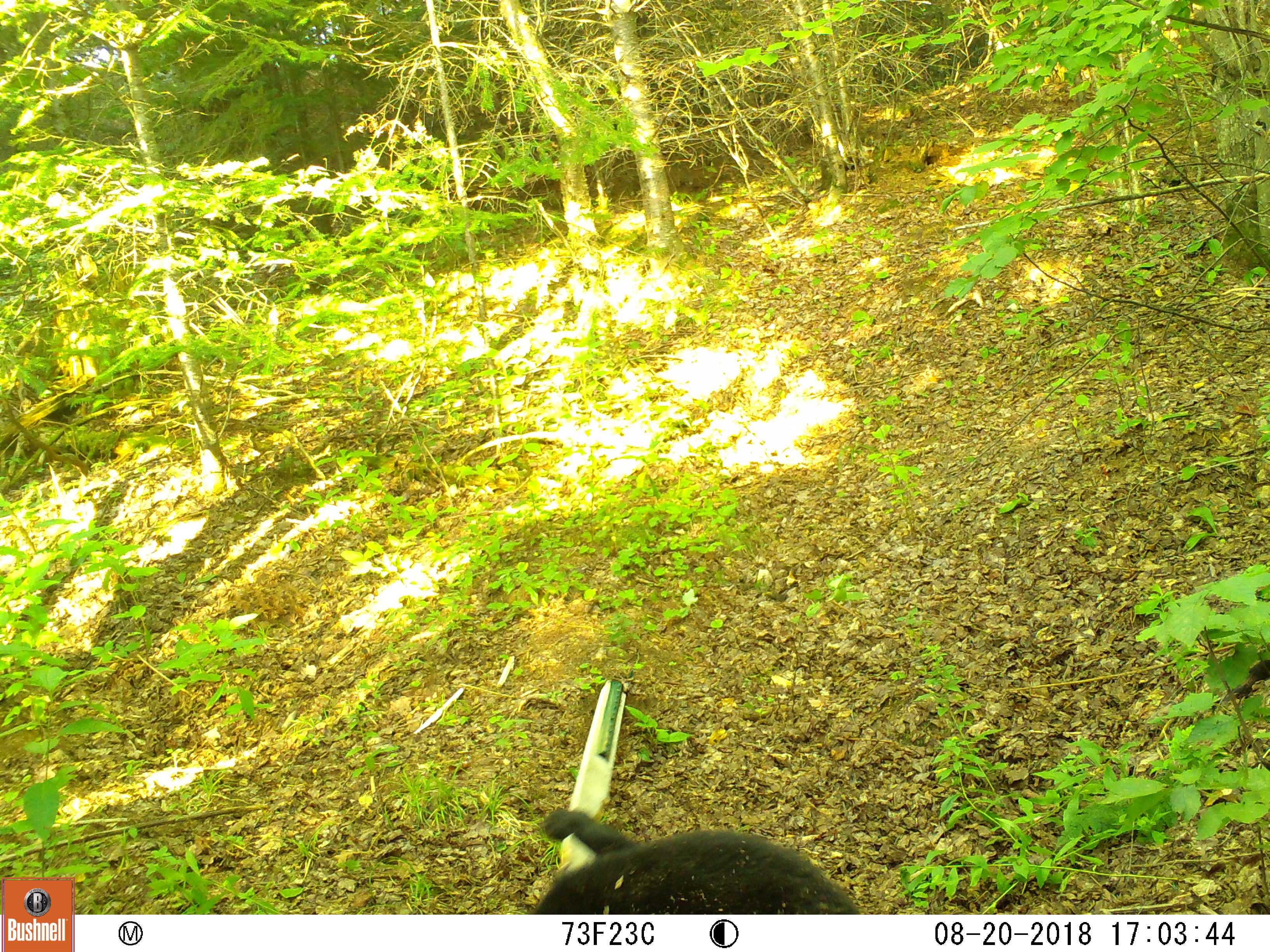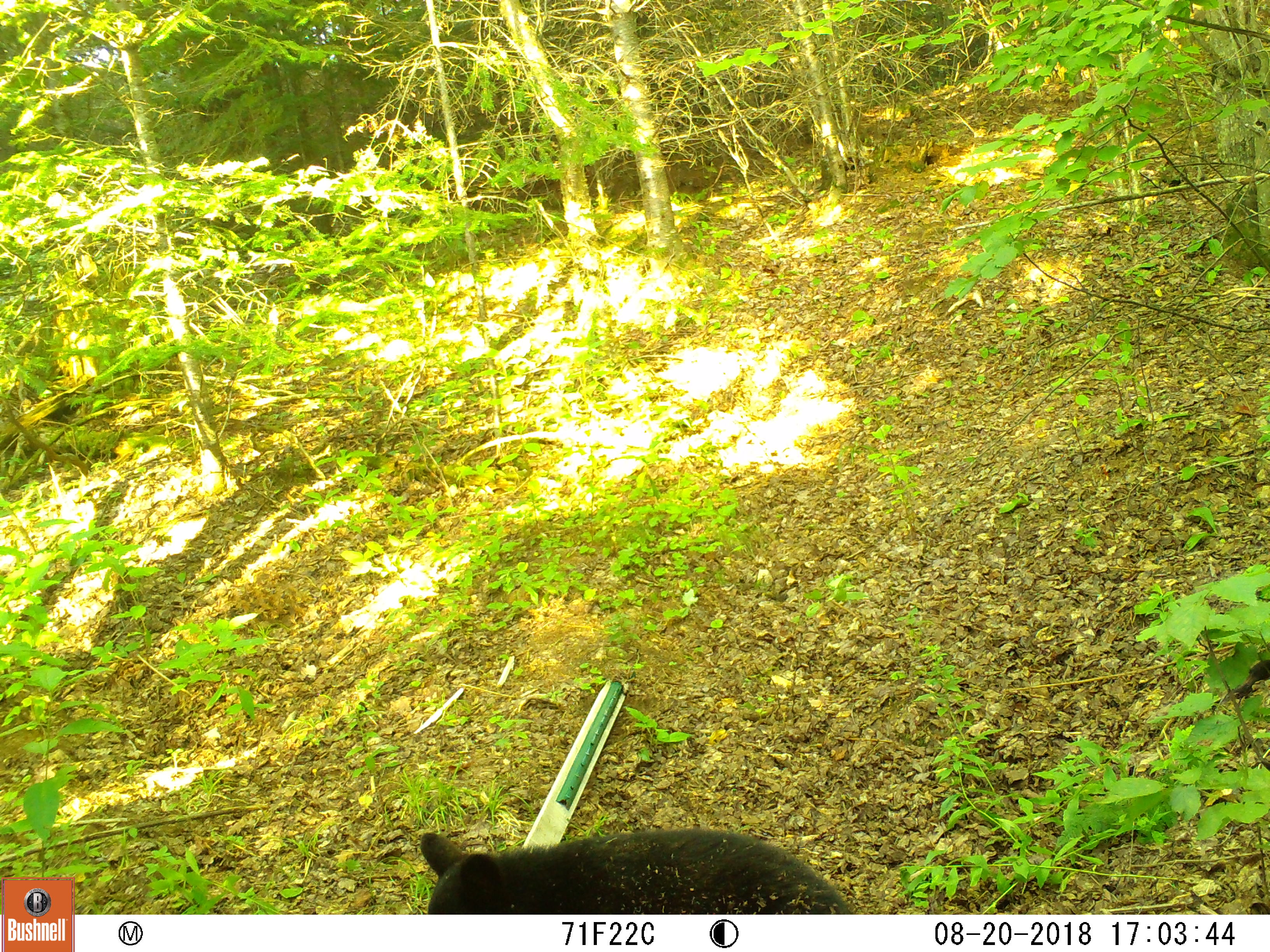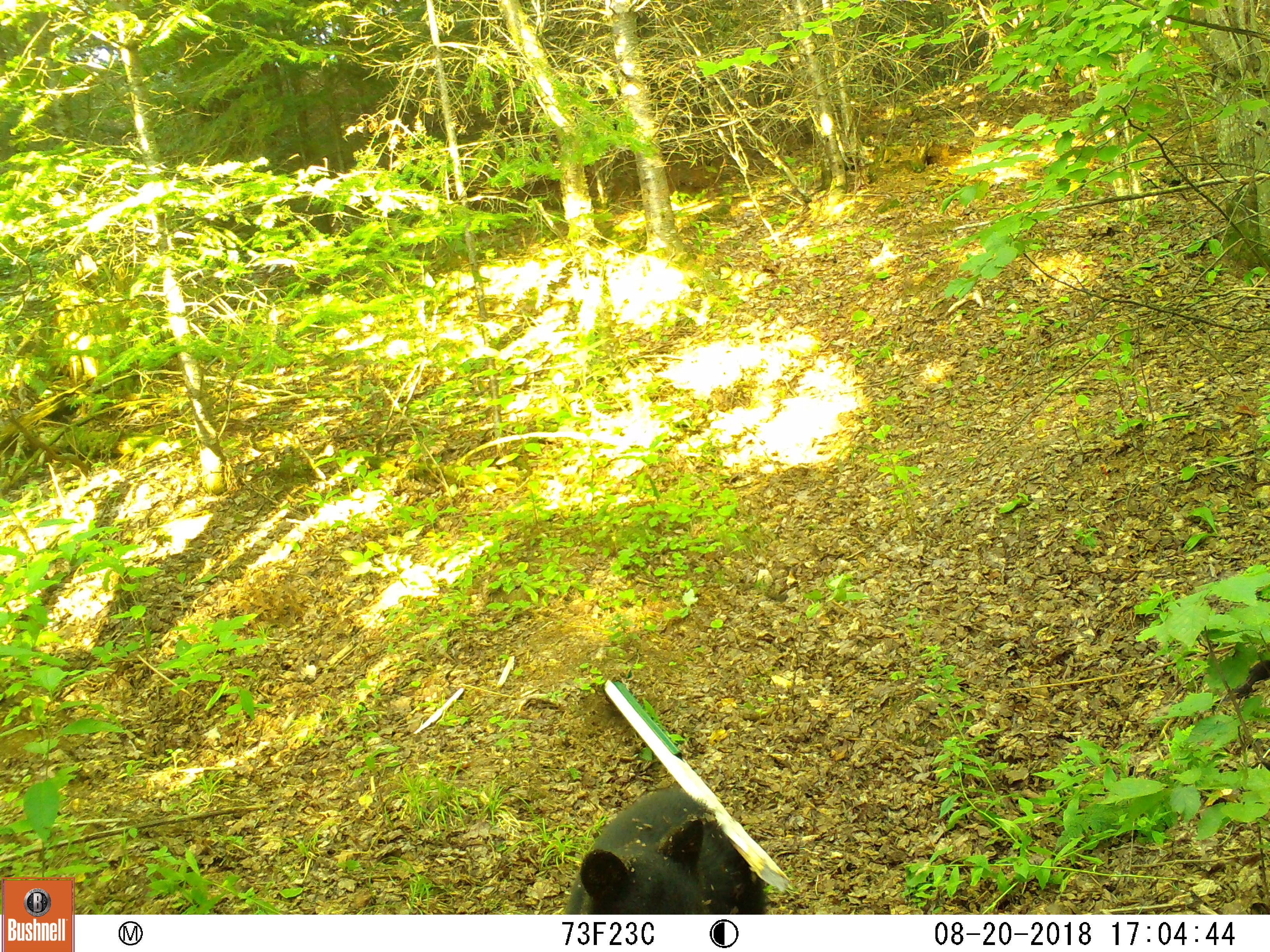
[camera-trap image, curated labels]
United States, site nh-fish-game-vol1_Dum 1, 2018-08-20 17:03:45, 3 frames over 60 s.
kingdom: Animalia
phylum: Chordata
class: Mammalia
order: Carnivora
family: Ursidae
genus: Ursus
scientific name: Ursus americanus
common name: black bear